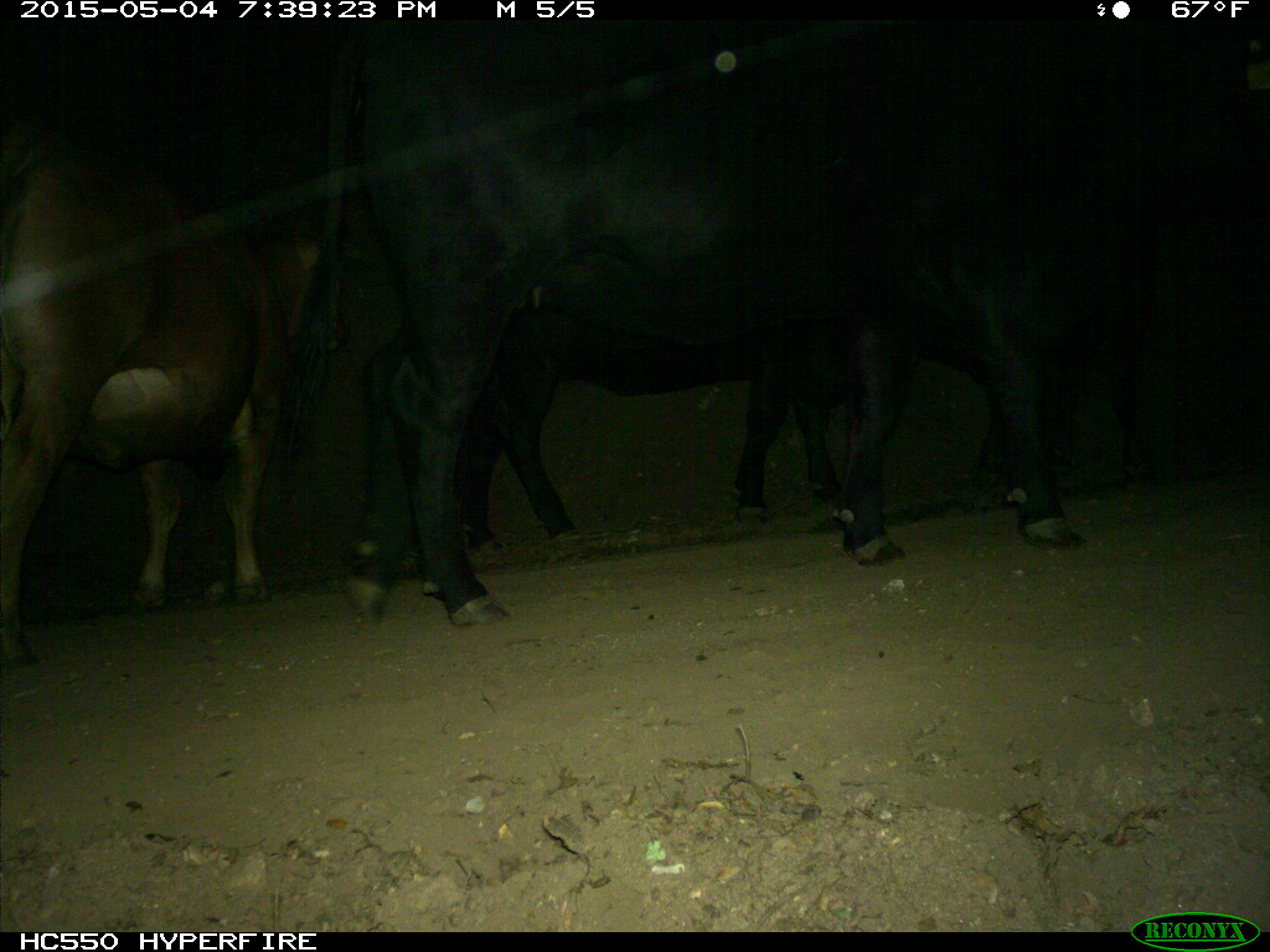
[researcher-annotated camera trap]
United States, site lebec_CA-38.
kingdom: Animalia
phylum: Chordata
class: Mammalia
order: Artiodactyla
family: Bovidae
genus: Bos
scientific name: Bos taurus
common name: domestic cow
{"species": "Bos taurus (domestic cow)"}